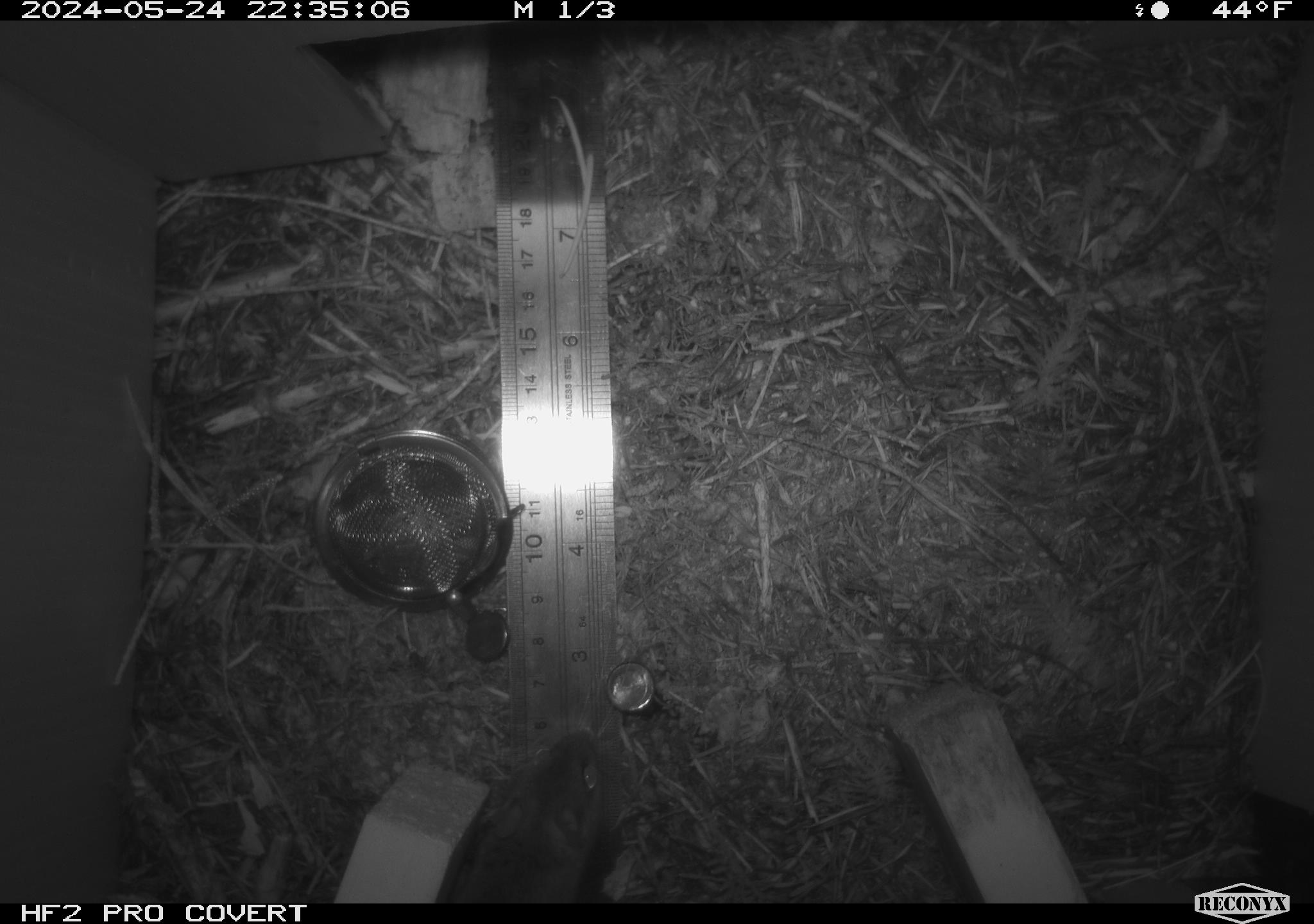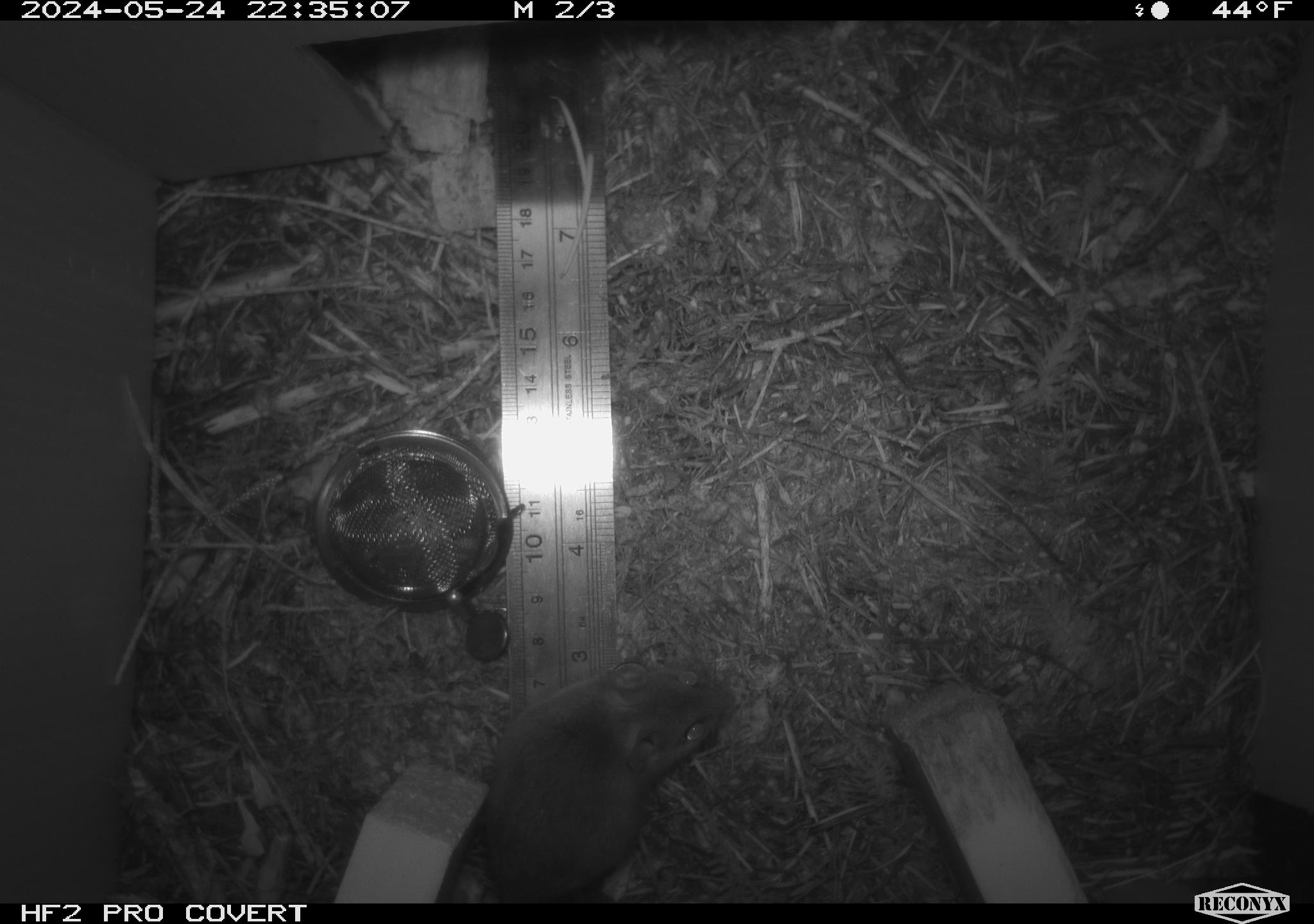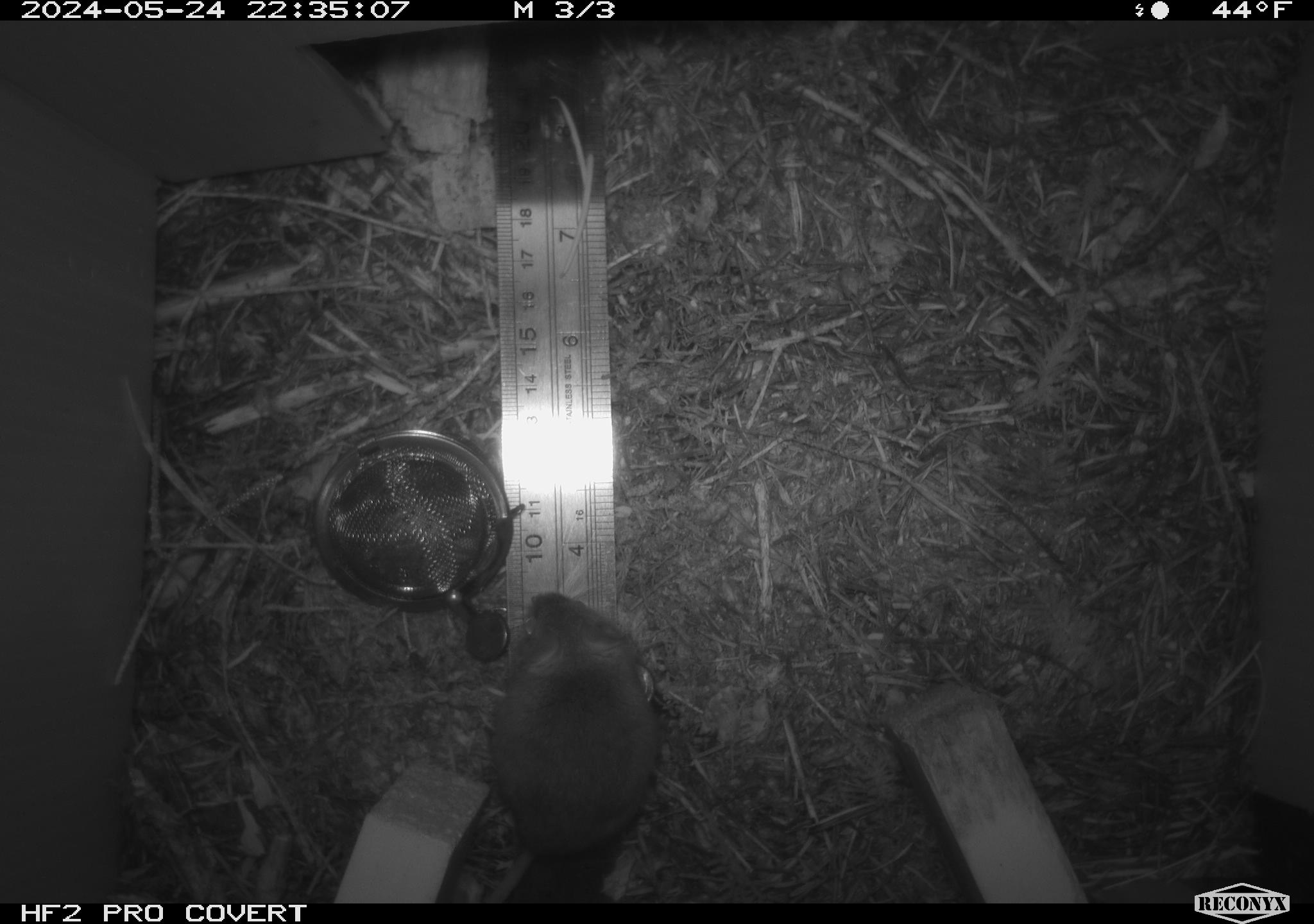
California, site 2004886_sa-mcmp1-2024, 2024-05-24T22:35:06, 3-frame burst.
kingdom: Animalia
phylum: Chordata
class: Mammalia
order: Rodentia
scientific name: Rodentia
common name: mouse species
Mouse species (Rodentia).